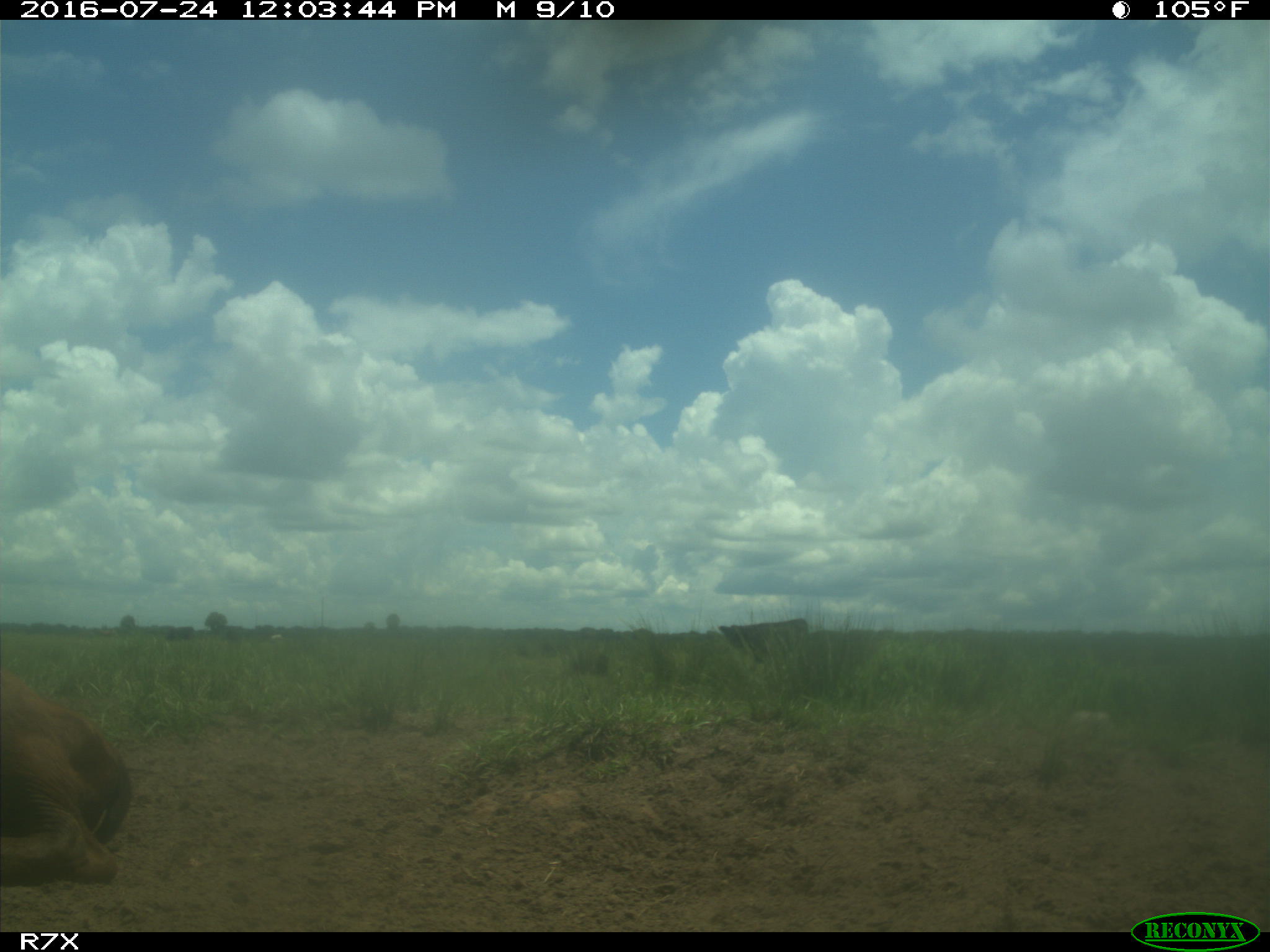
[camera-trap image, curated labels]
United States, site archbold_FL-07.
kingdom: Animalia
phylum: Chordata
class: Mammalia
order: Artiodactyla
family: Bovidae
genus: Bos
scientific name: Bos taurus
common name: domestic cow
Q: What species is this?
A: Bos taurus (domestic cow).